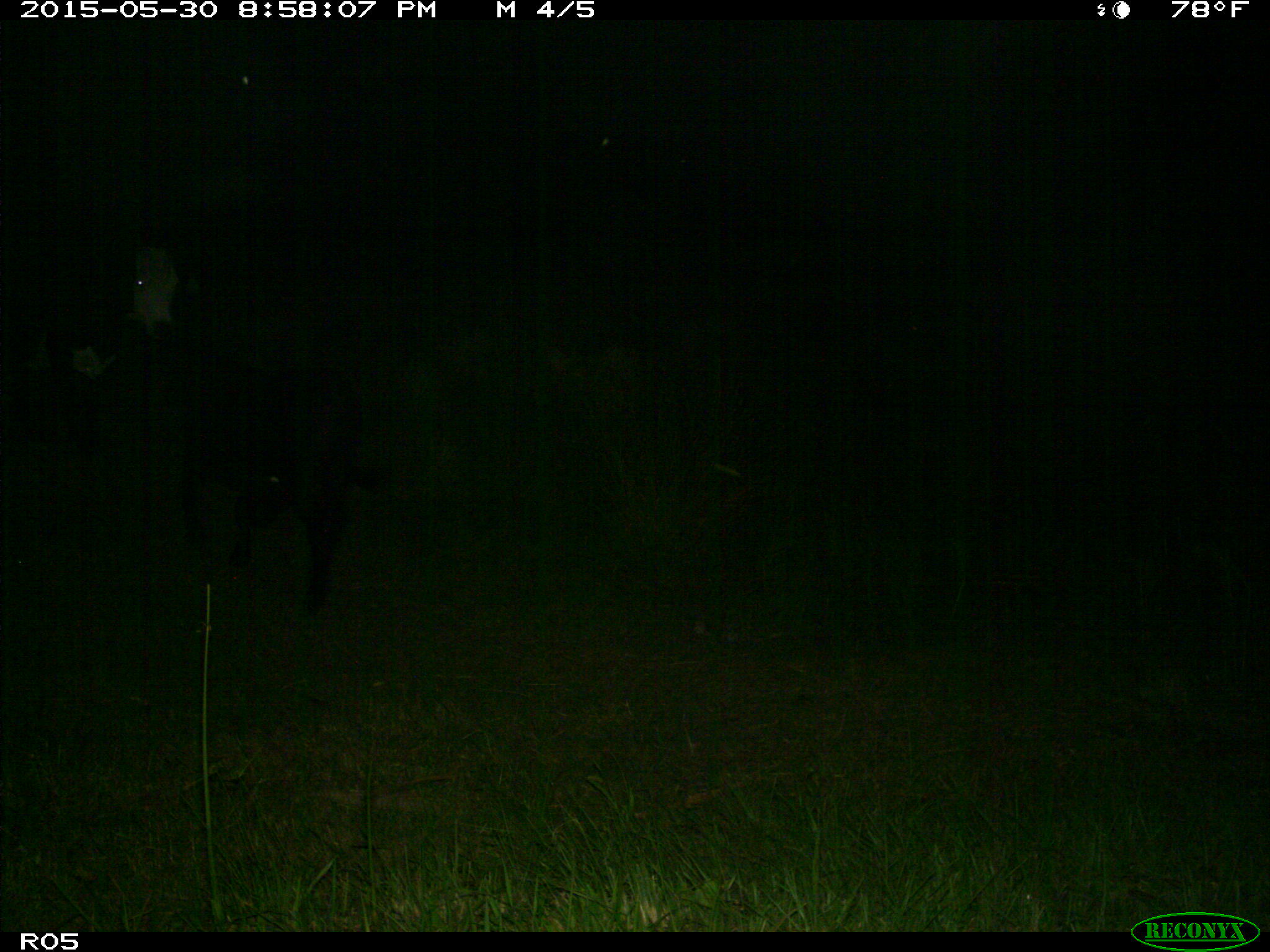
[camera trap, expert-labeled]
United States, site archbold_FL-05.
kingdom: Animalia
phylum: Chordata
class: Mammalia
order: Artiodactyla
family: Bovidae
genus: Bos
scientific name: Bos taurus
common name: domestic cow